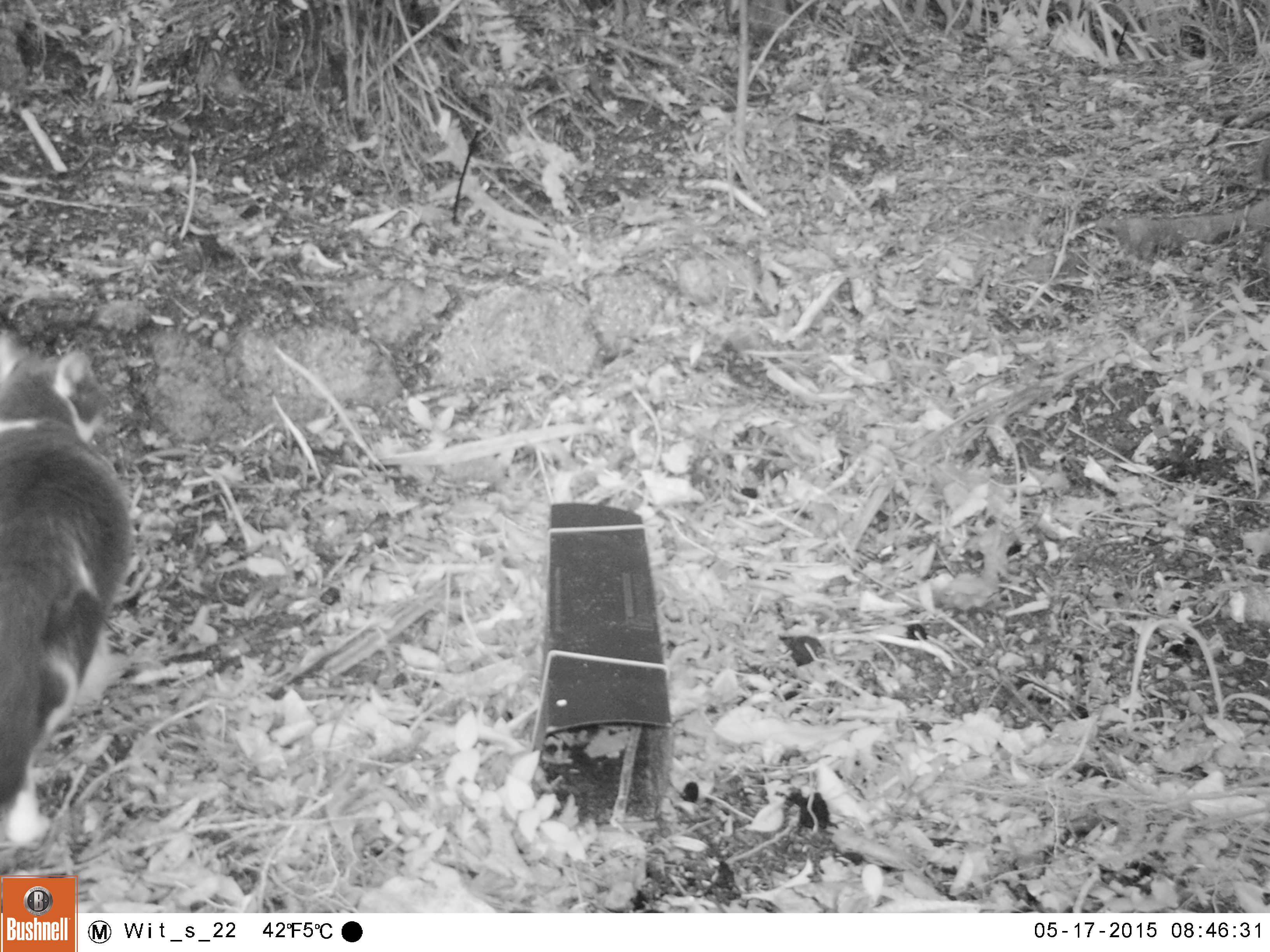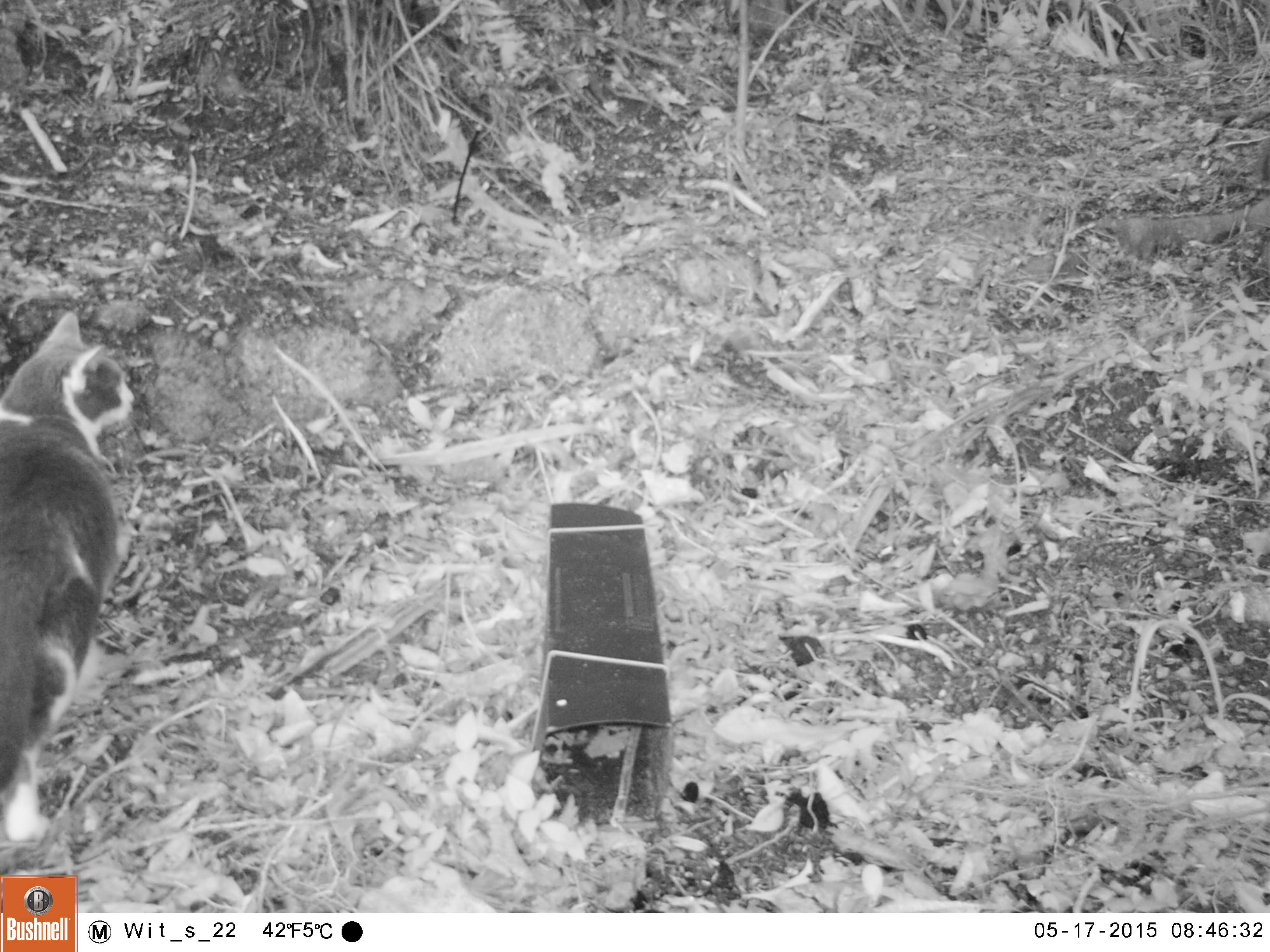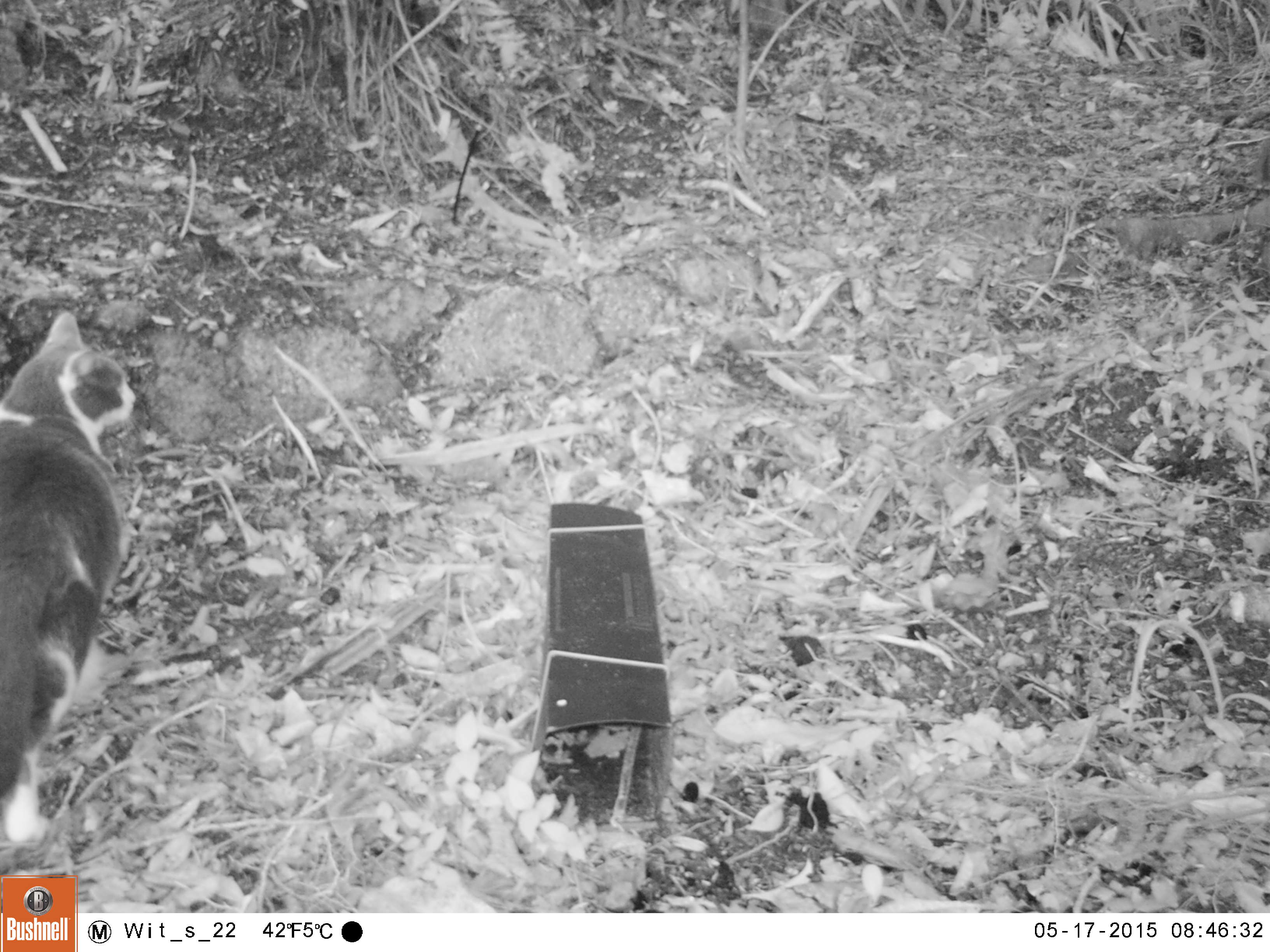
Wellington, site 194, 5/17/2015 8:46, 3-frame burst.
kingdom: Animalia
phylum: Chordata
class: Mammalia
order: Carnivora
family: Felidae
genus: Felis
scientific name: Felis catus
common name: cat